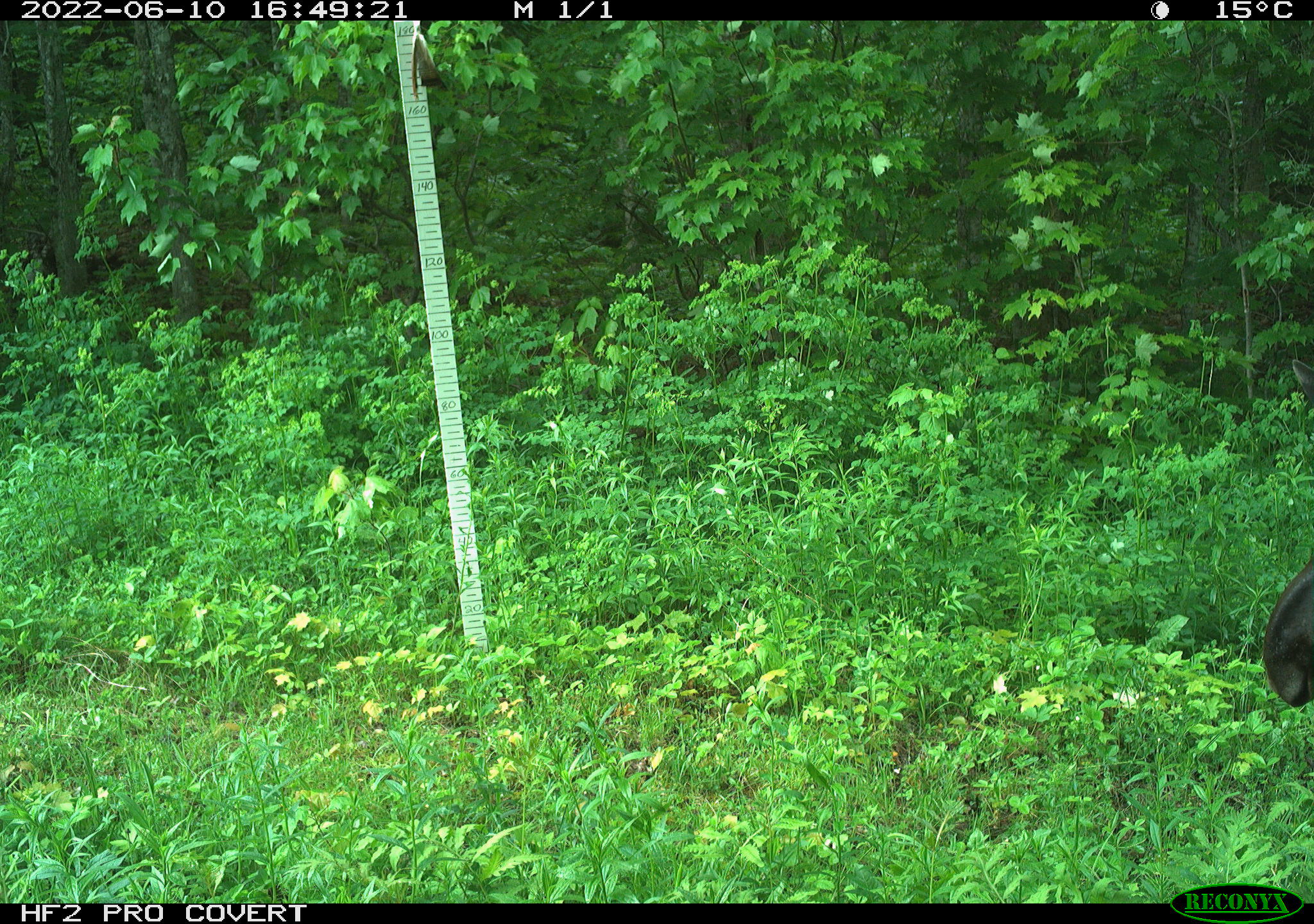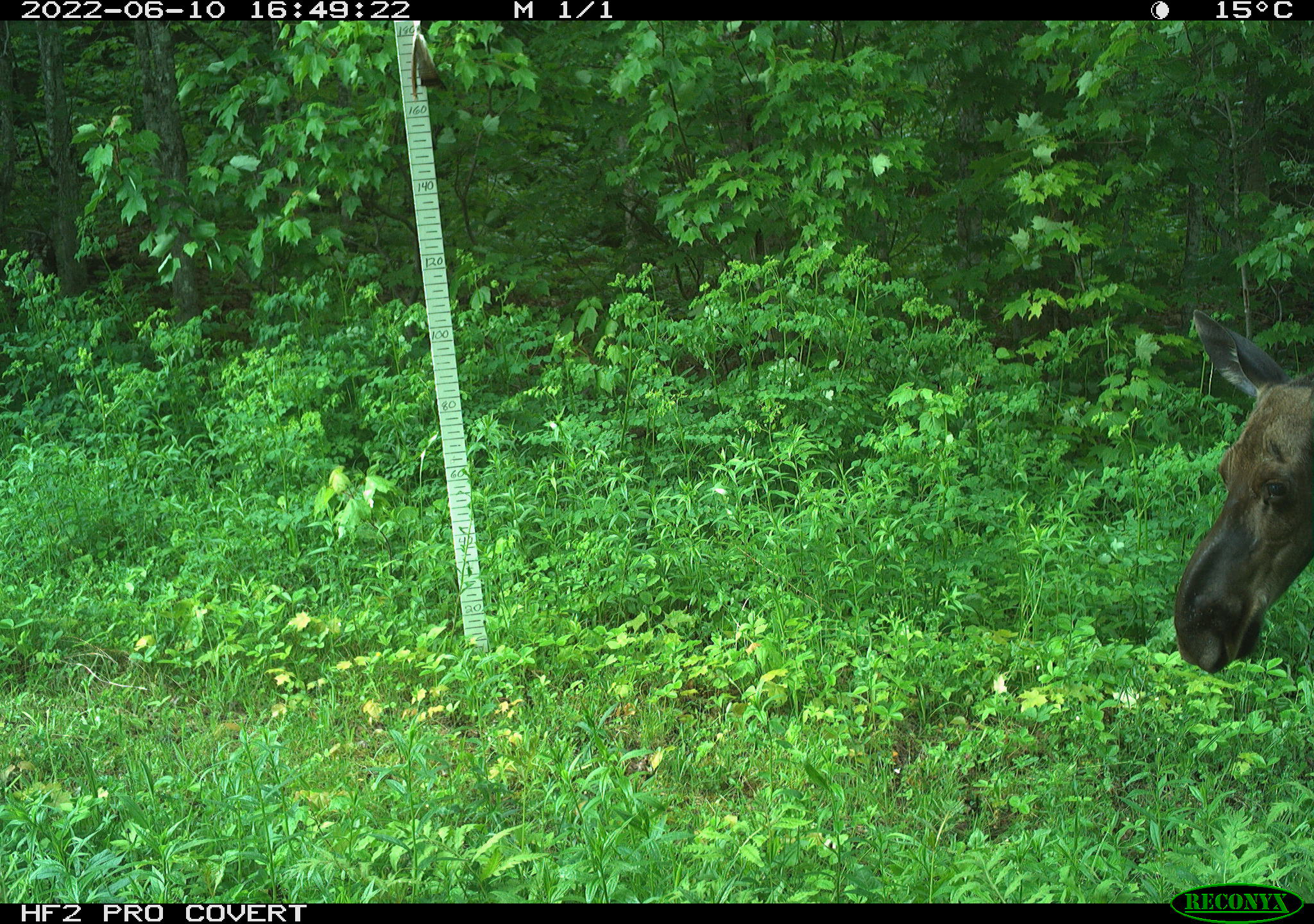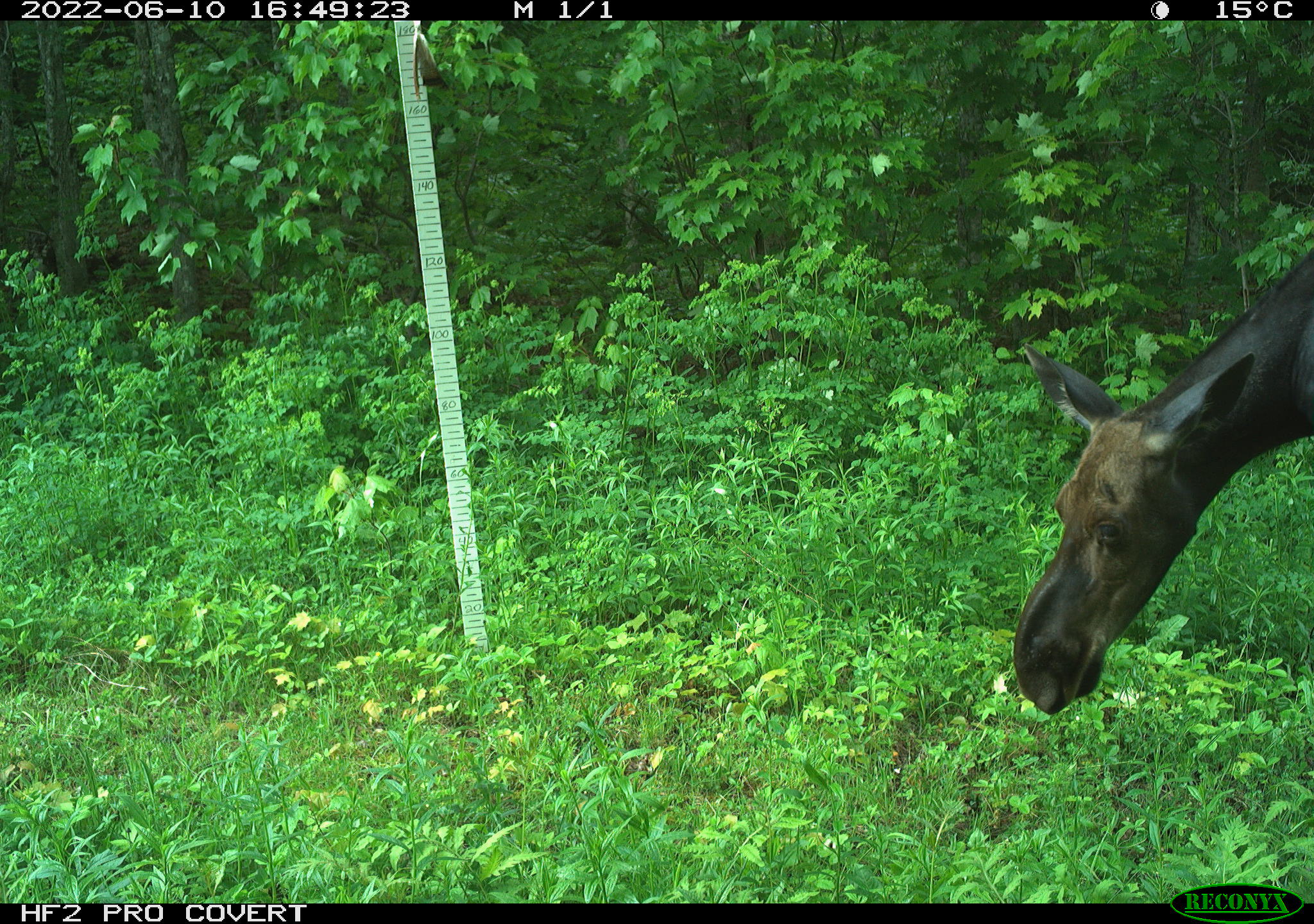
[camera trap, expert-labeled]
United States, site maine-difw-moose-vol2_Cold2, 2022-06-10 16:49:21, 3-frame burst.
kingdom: Animalia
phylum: Chordata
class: Mammalia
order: Artiodactyla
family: Cervidae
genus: Alces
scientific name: Alces alces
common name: moose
Moose (Alces alces).